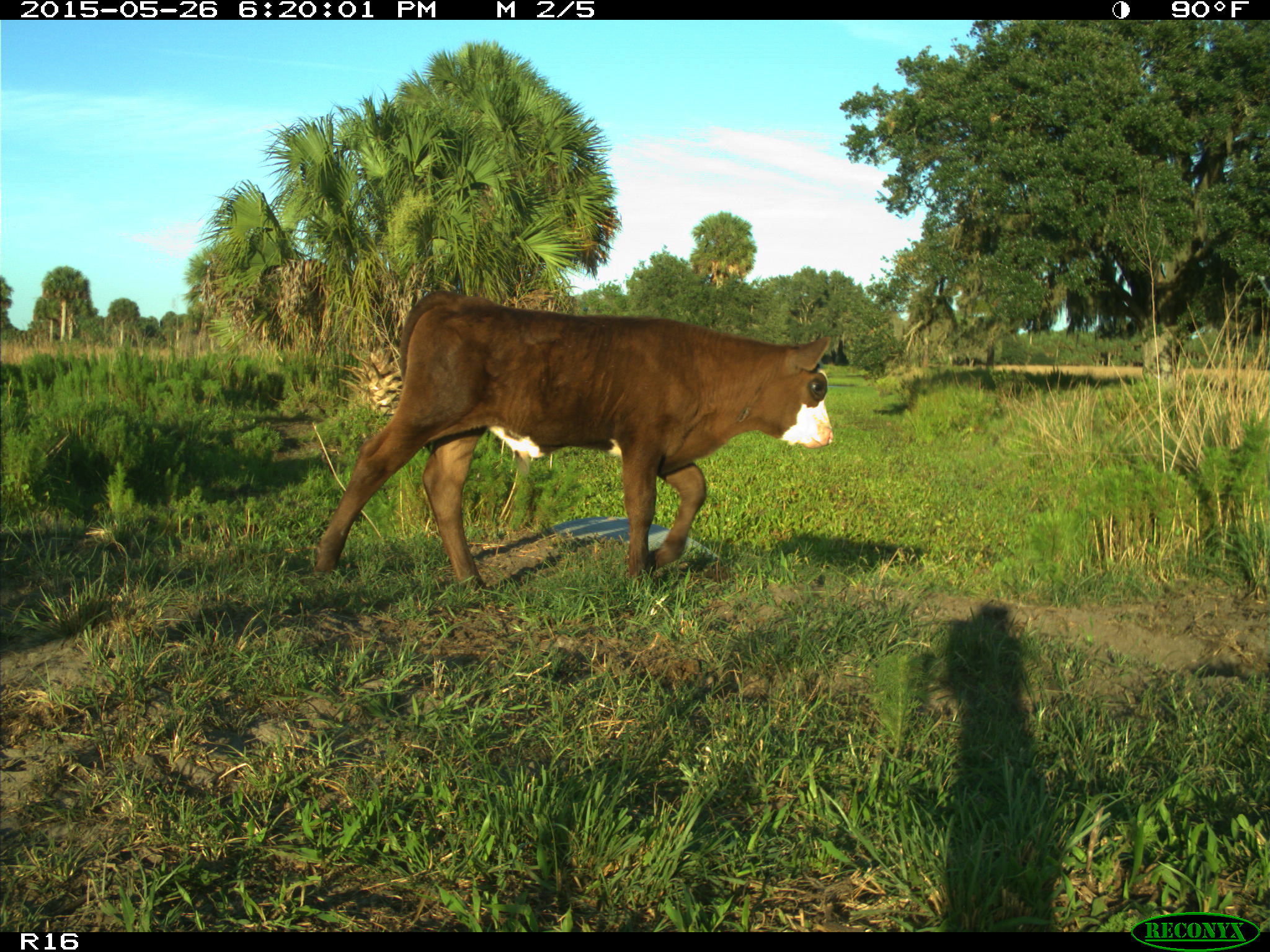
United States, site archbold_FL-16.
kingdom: Animalia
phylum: Chordata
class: Mammalia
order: Artiodactyla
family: Bovidae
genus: Bos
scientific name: Bos taurus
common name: domestic cow